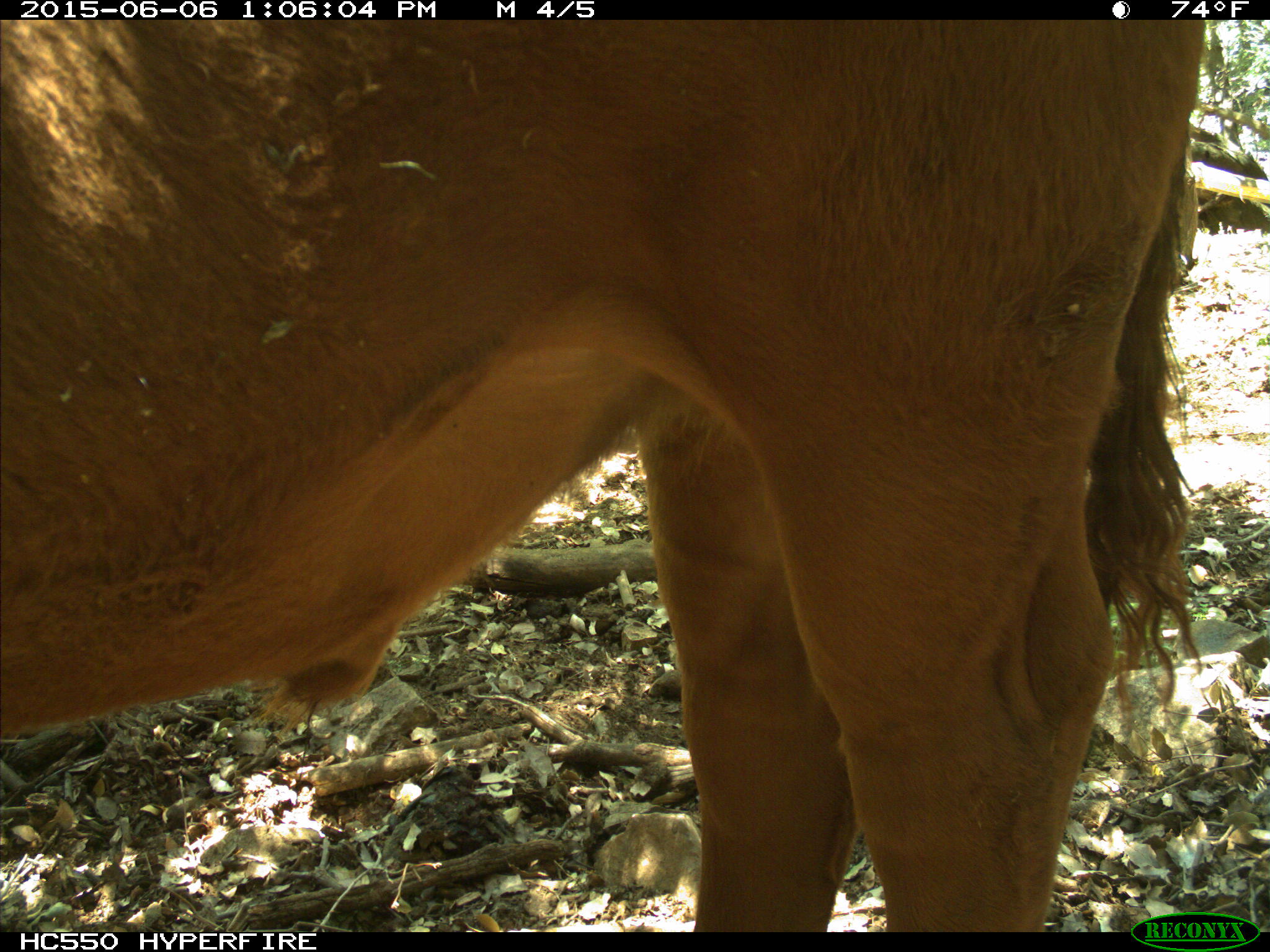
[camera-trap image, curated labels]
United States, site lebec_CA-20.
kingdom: Animalia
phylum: Chordata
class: Mammalia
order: Artiodactyla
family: Bovidae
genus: Bos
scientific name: Bos taurus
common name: domestic cow